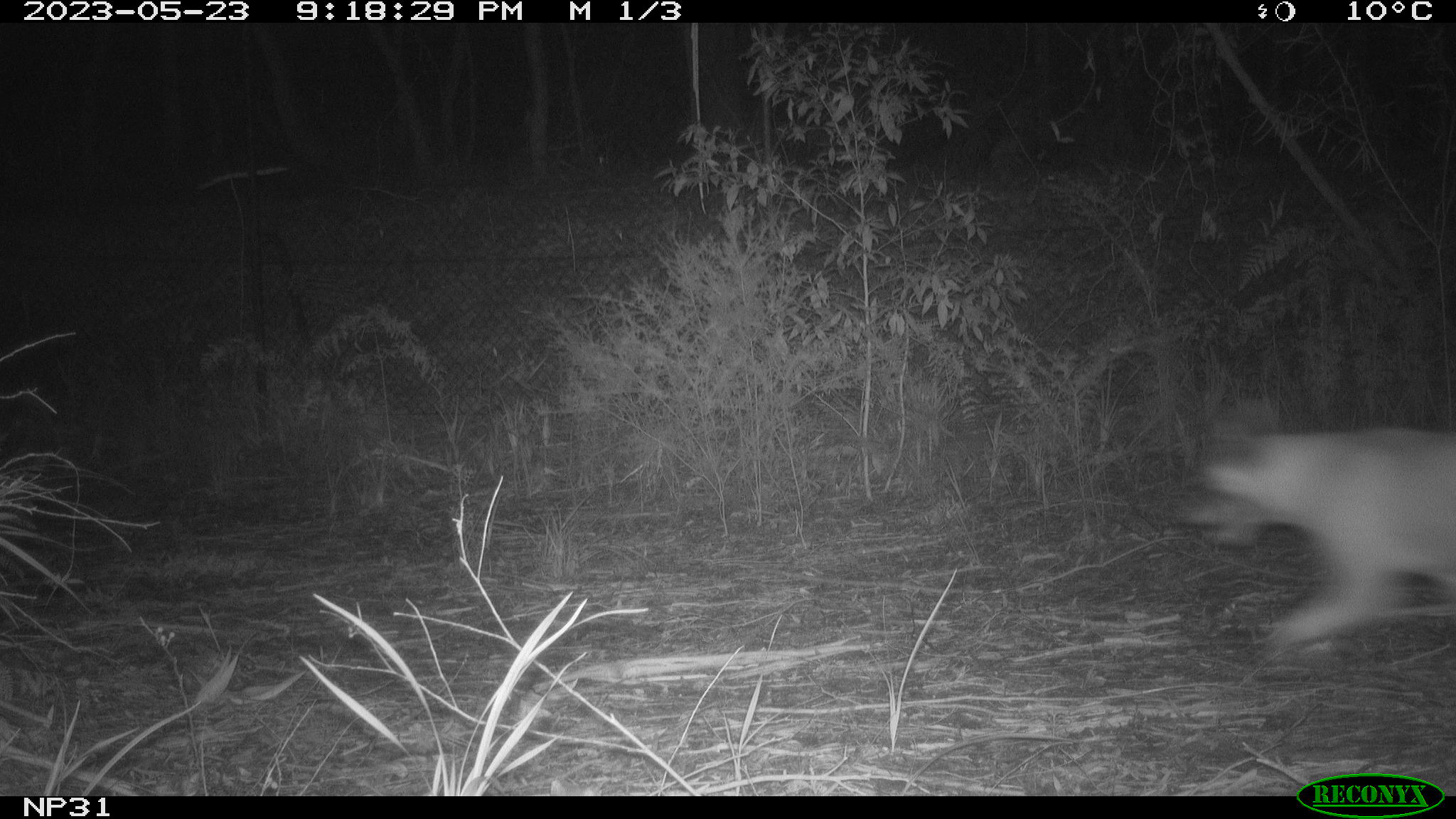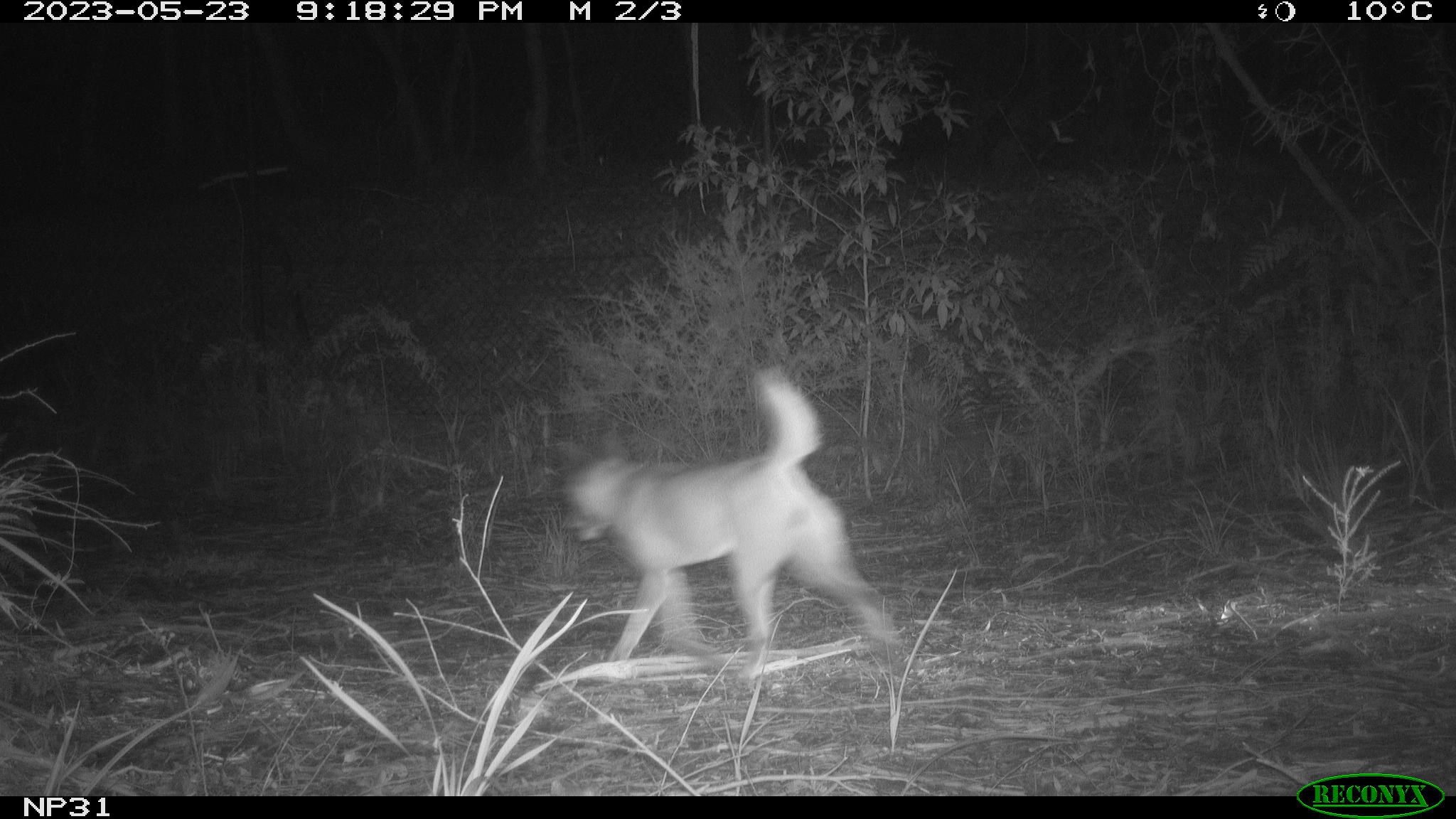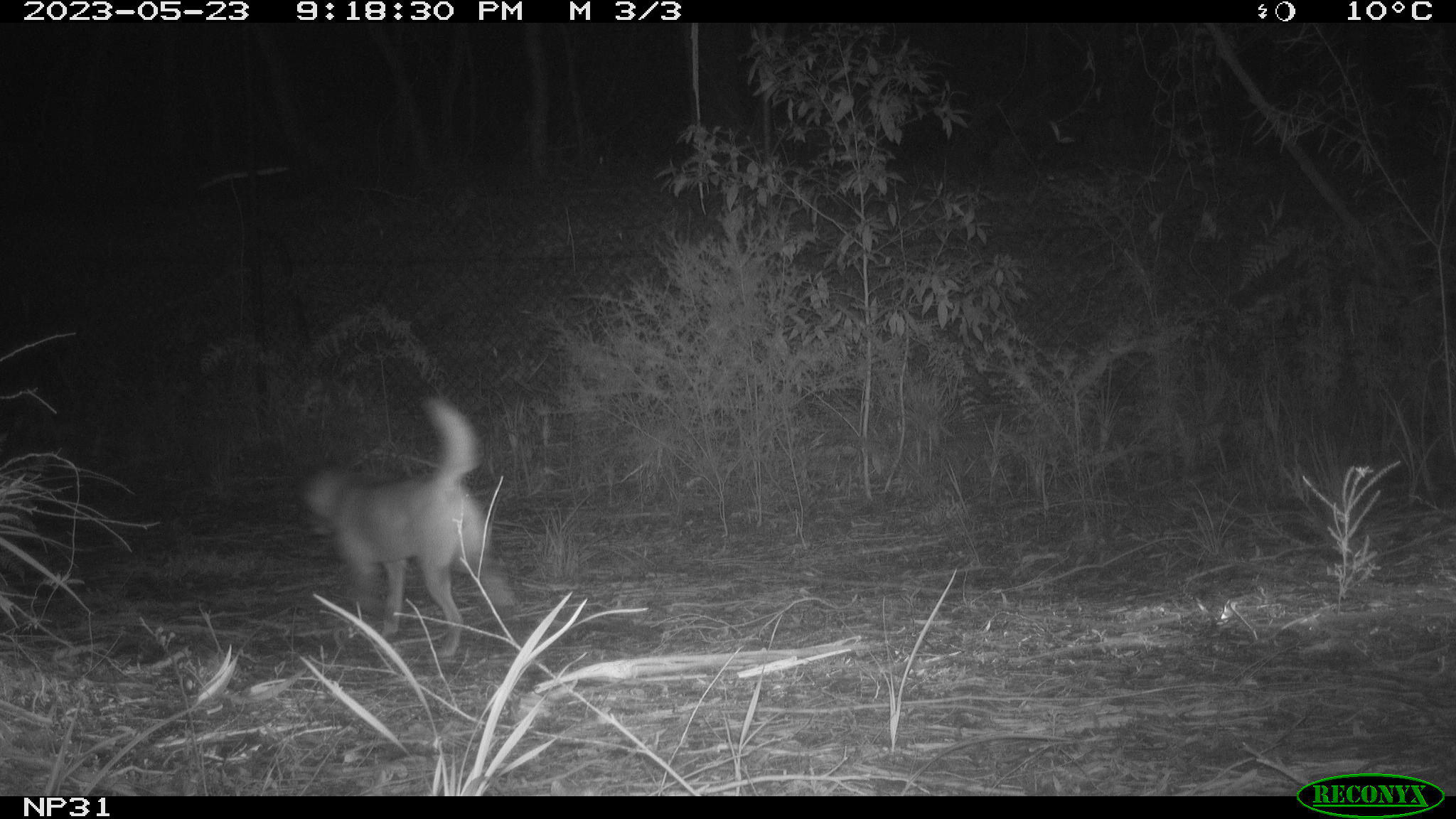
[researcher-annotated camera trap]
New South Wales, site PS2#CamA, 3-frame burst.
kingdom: Animalia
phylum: Chordata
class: Mammalia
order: Carnivora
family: Canidae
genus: Canis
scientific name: Canis familiaris dingo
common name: dingo